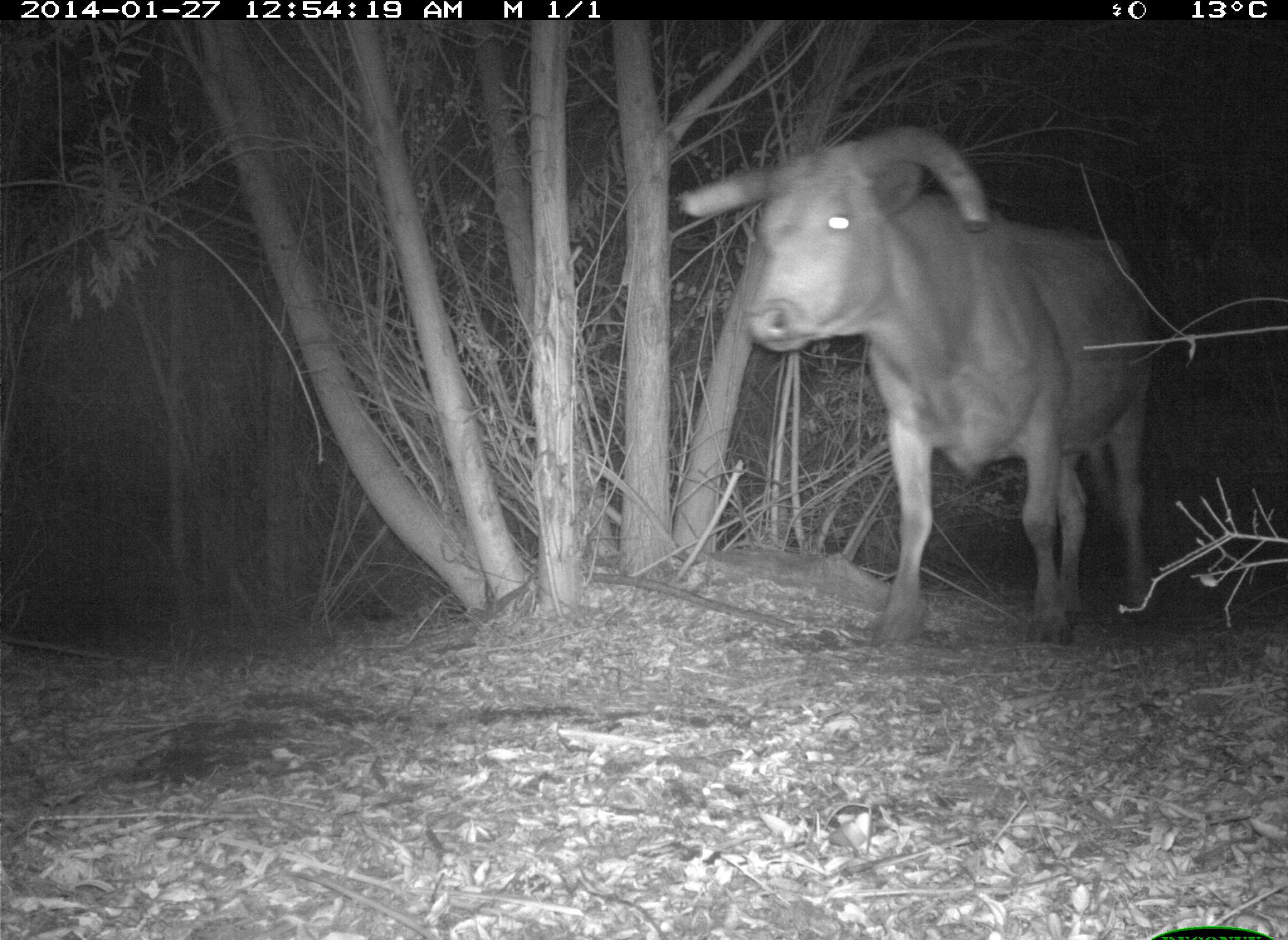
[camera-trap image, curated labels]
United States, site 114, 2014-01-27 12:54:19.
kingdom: Animalia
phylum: Chordata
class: Mammalia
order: Artiodactyla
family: Bovidae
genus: Bos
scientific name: Bos taurus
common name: cow